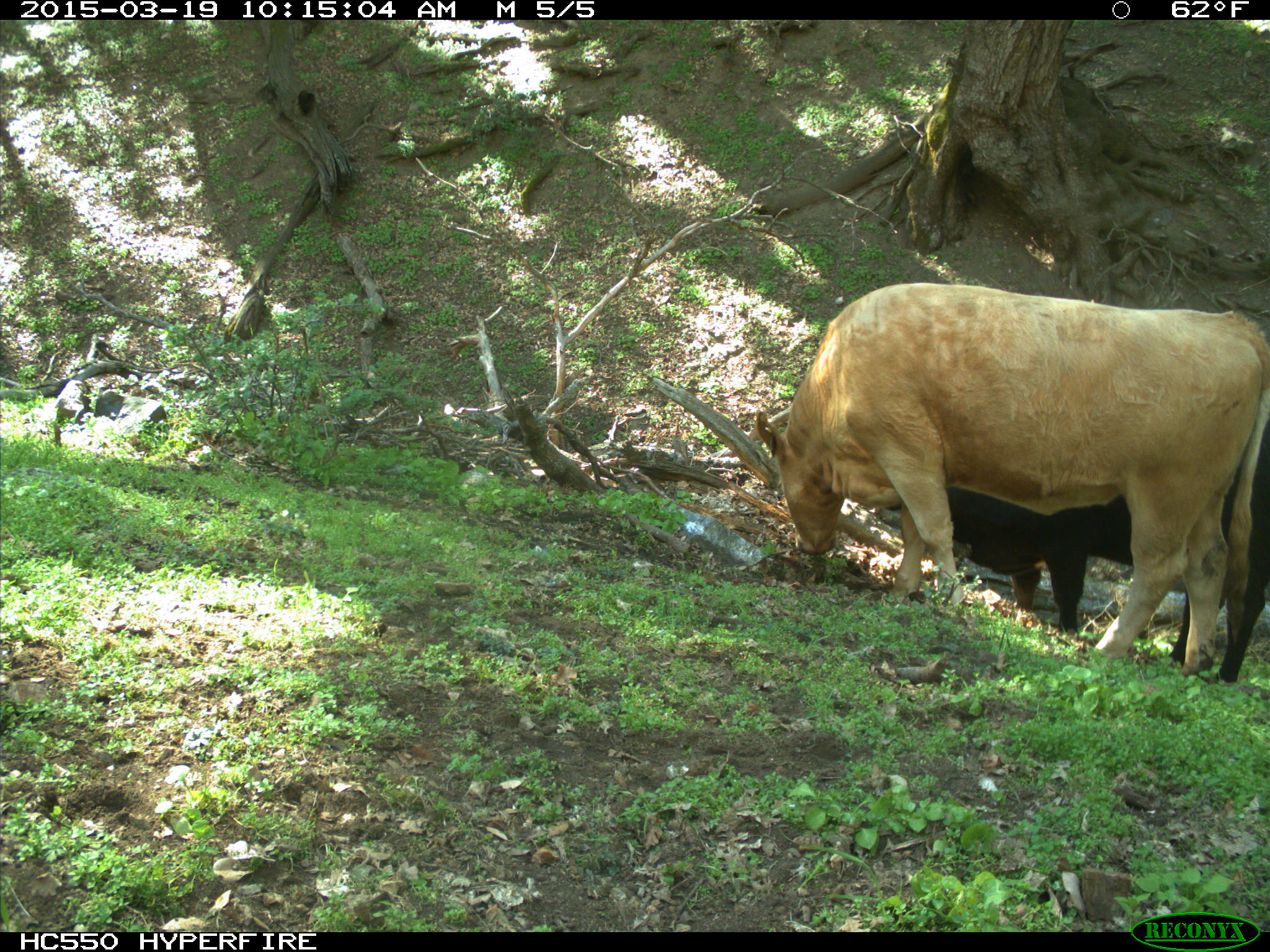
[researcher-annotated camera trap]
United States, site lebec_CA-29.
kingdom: Animalia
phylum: Chordata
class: Mammalia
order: Artiodactyla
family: Bovidae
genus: Bos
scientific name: Bos taurus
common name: domestic cow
Bos taurus (domestic cow).